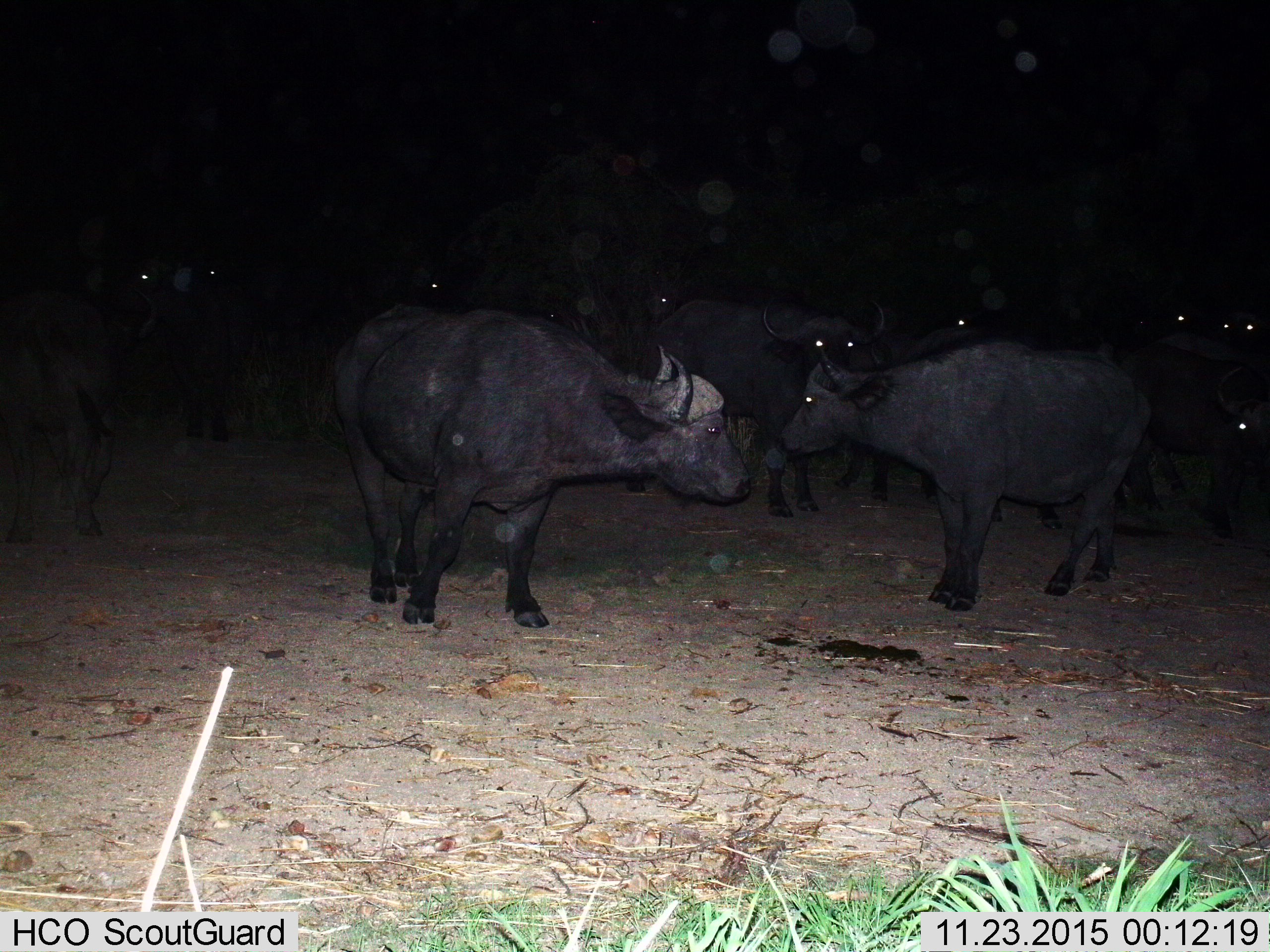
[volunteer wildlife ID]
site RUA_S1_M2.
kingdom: Animalia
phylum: Chordata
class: Mammalia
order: Artiodactyla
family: Bovidae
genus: Syncerus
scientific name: Syncerus caffer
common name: african buffalo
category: buffalo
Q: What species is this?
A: Buffalo (african buffalo) (Syncerus caffer).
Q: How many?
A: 11-50.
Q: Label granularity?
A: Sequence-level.